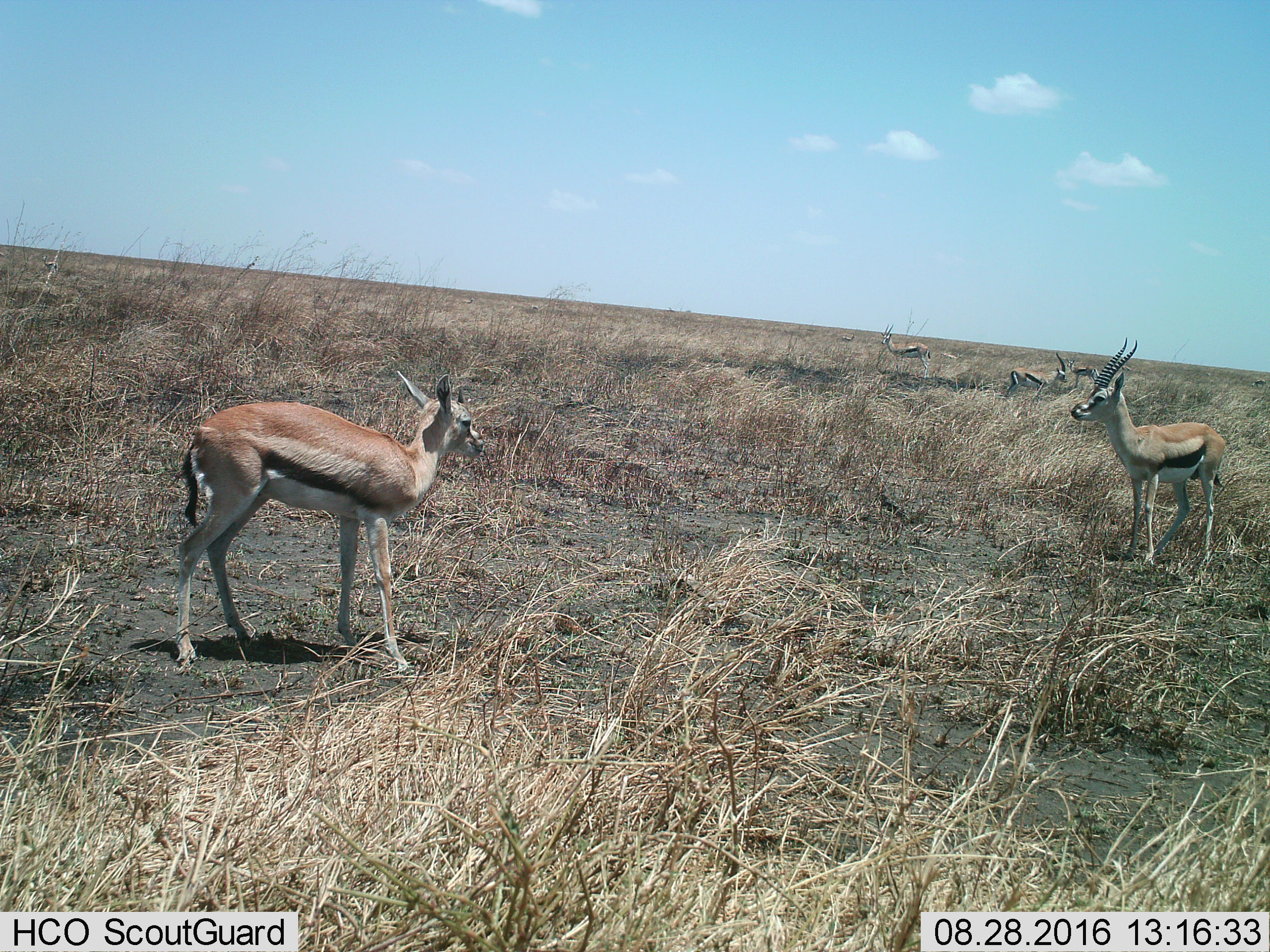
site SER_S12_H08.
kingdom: Animalia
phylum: Chordata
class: Mammalia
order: Artiodactyla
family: Bovidae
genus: Eudorcas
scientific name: Eudorcas thomsonii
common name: thomson's gazelle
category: gazellethomsons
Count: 5.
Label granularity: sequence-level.